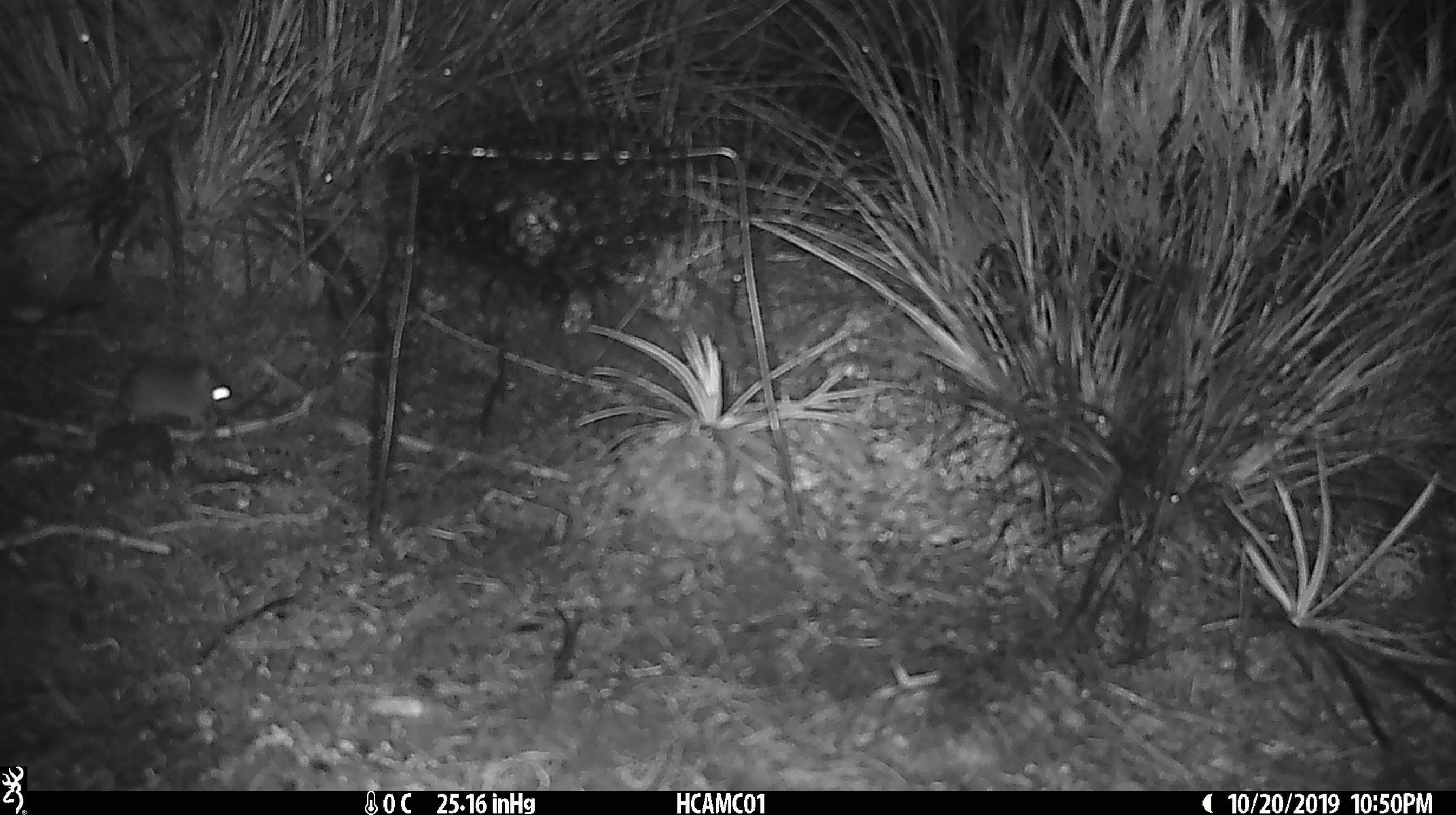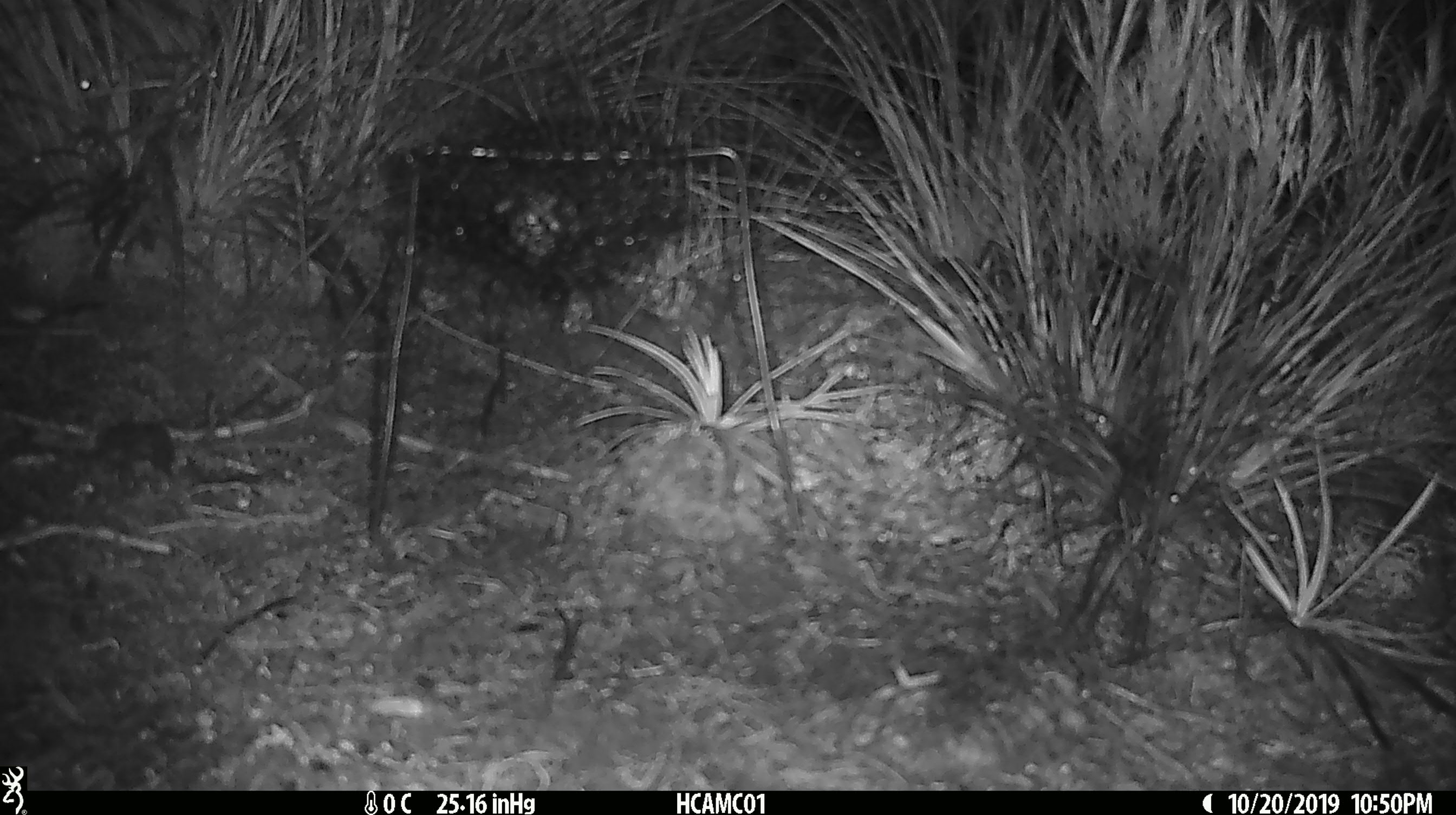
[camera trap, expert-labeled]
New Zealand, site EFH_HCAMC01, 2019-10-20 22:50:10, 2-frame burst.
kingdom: Animalia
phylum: Chordata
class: Mammalia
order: Rodentia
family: Muridae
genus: Mus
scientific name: Mus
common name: mouse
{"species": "mouse (Mus)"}